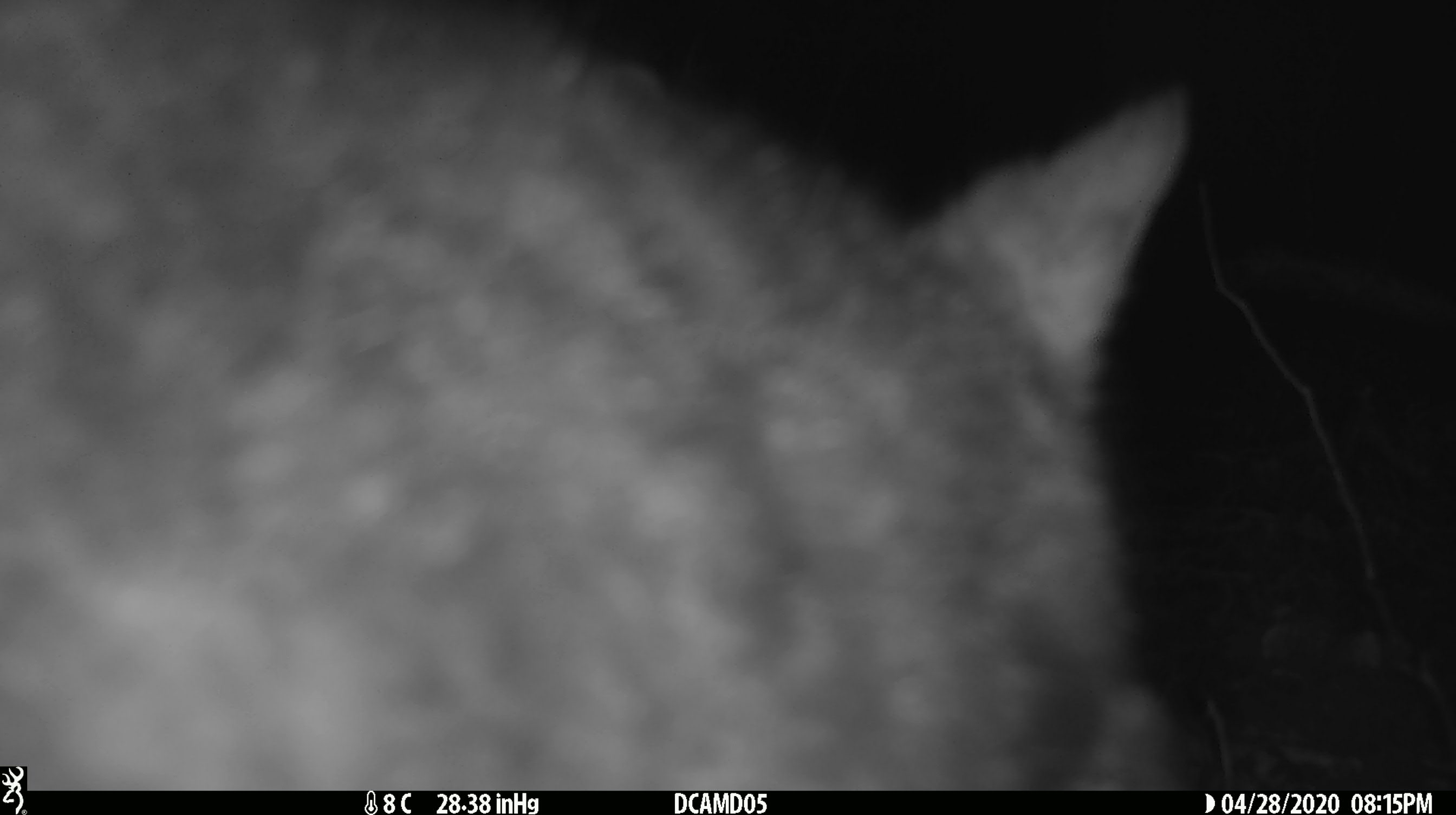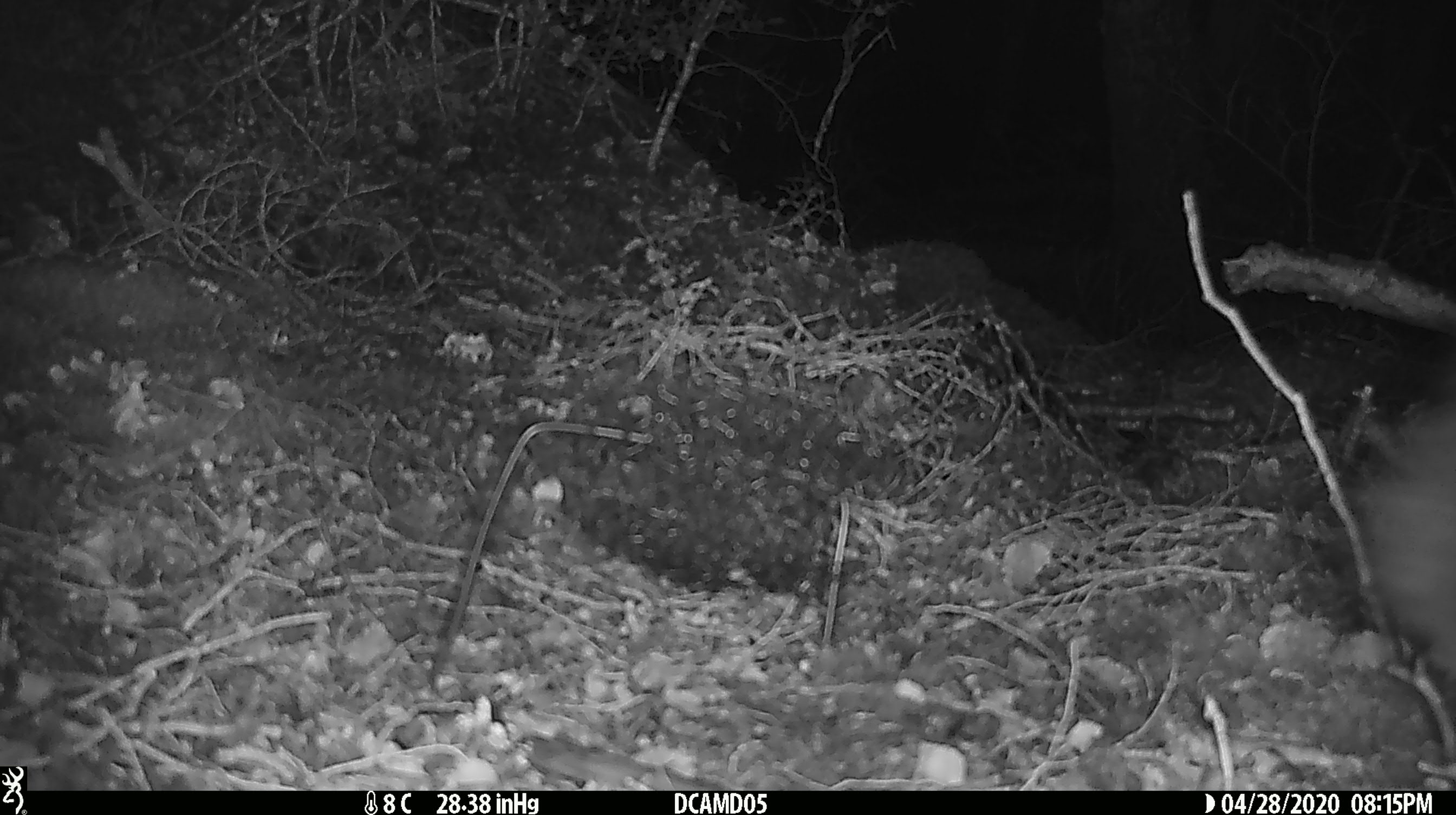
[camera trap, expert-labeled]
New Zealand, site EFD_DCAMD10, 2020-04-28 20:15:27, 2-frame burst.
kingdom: Animalia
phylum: Chordata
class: Mammalia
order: Diprotodontia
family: Phalangeridae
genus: Trichosurus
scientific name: Trichosurus vulpecula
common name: common brushtail possum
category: possum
Possum (common brushtail possum) (Trichosurus vulpecula).